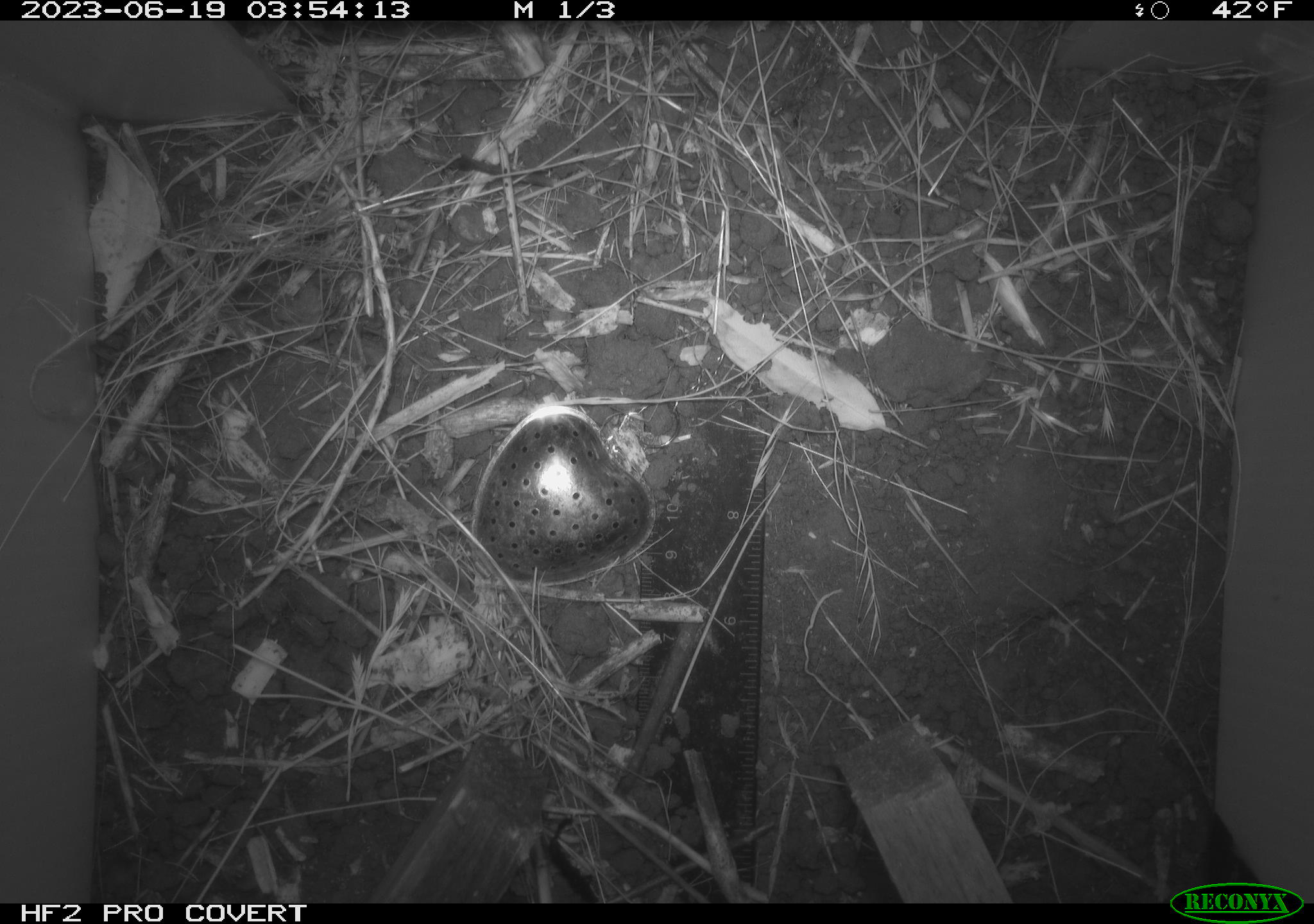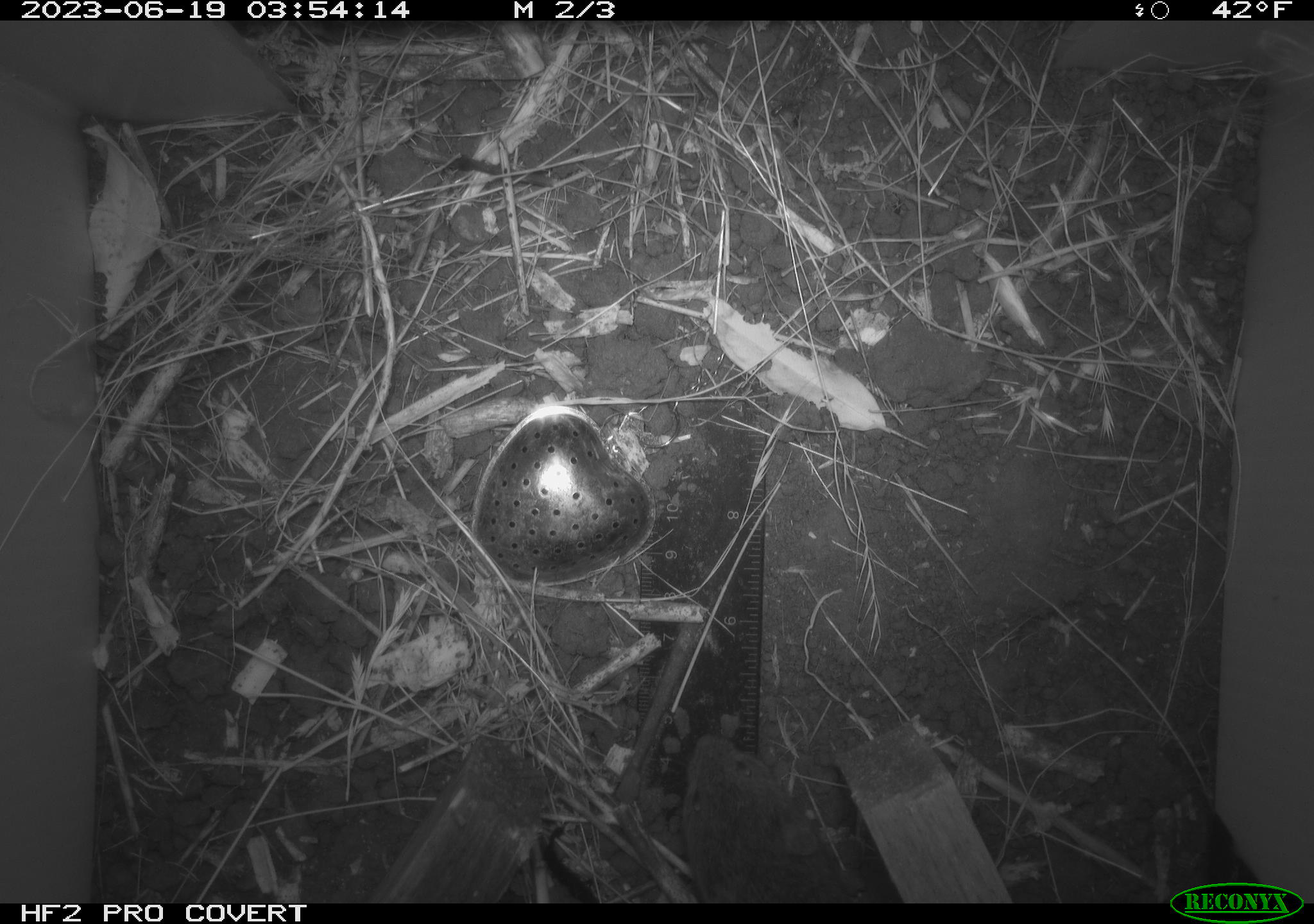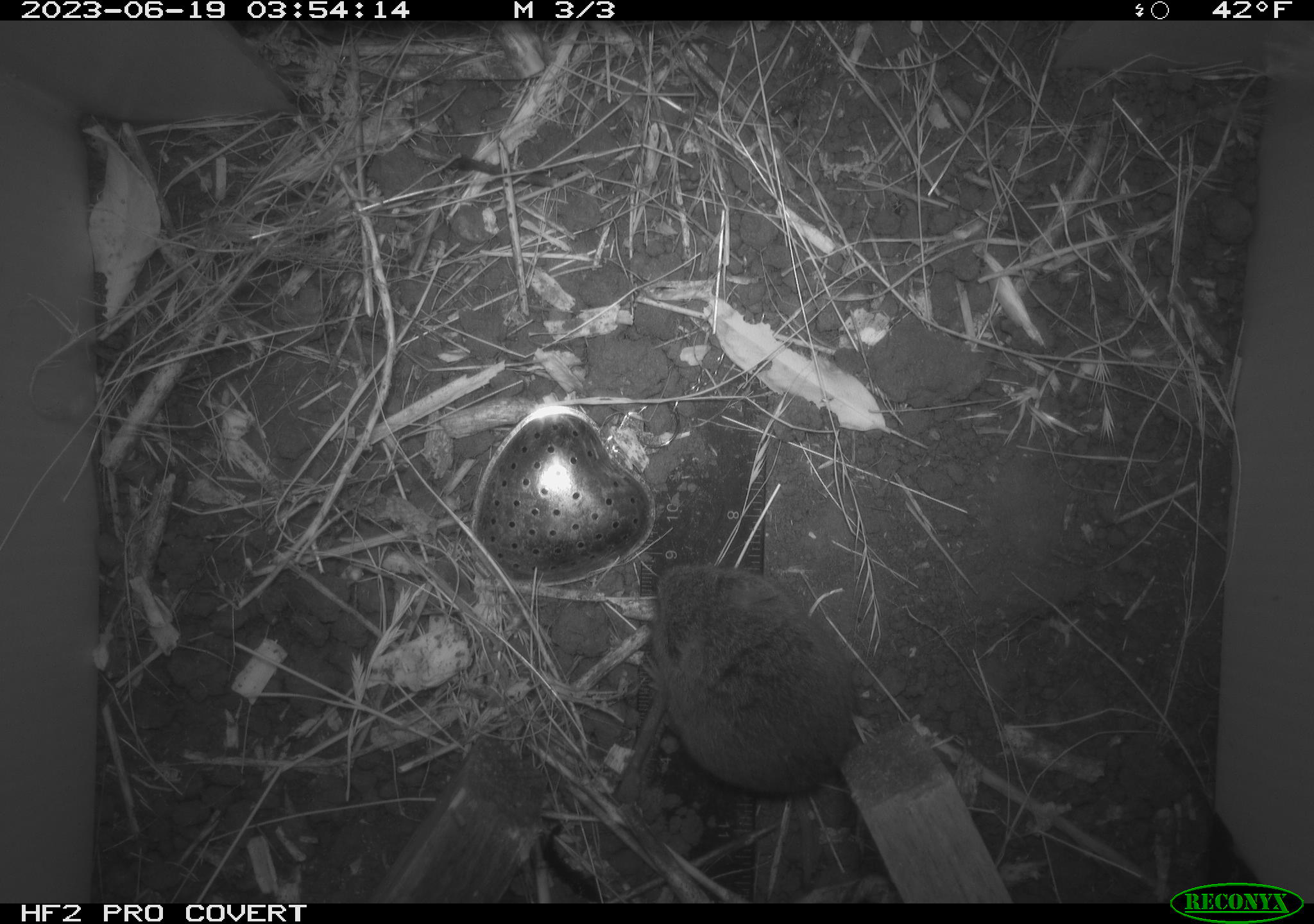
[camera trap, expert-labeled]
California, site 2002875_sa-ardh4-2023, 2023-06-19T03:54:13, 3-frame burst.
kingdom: Animalia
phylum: Chordata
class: Mammalia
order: Rodentia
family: Cricetidae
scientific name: Arvicolinae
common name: voles, lemmings, and muskrats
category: arvicolinae subfamily